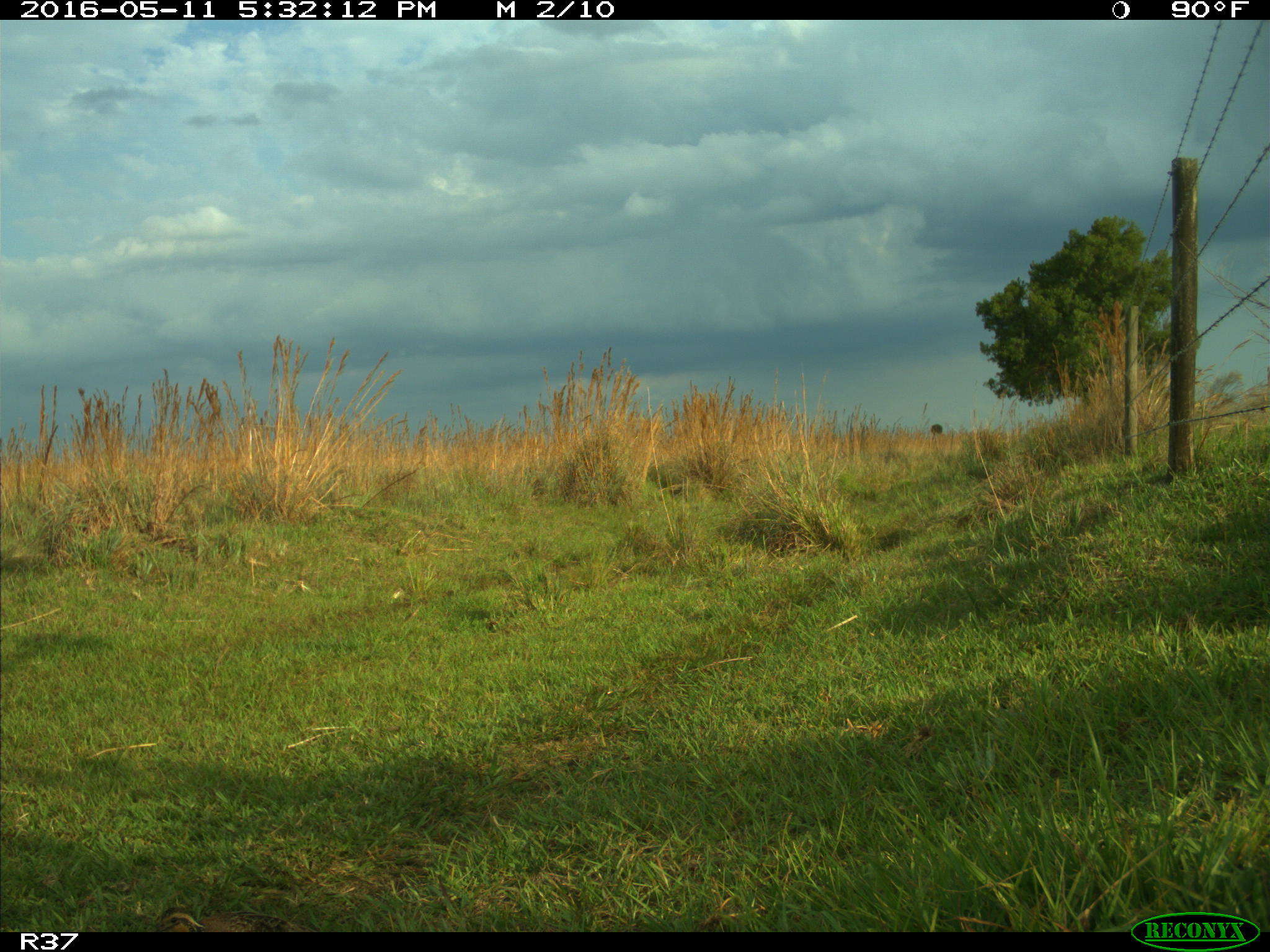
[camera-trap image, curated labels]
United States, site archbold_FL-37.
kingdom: Animalia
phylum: Chordata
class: Mammalia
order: Artiodactyla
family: Bovidae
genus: Bos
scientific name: Bos taurus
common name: domestic cow